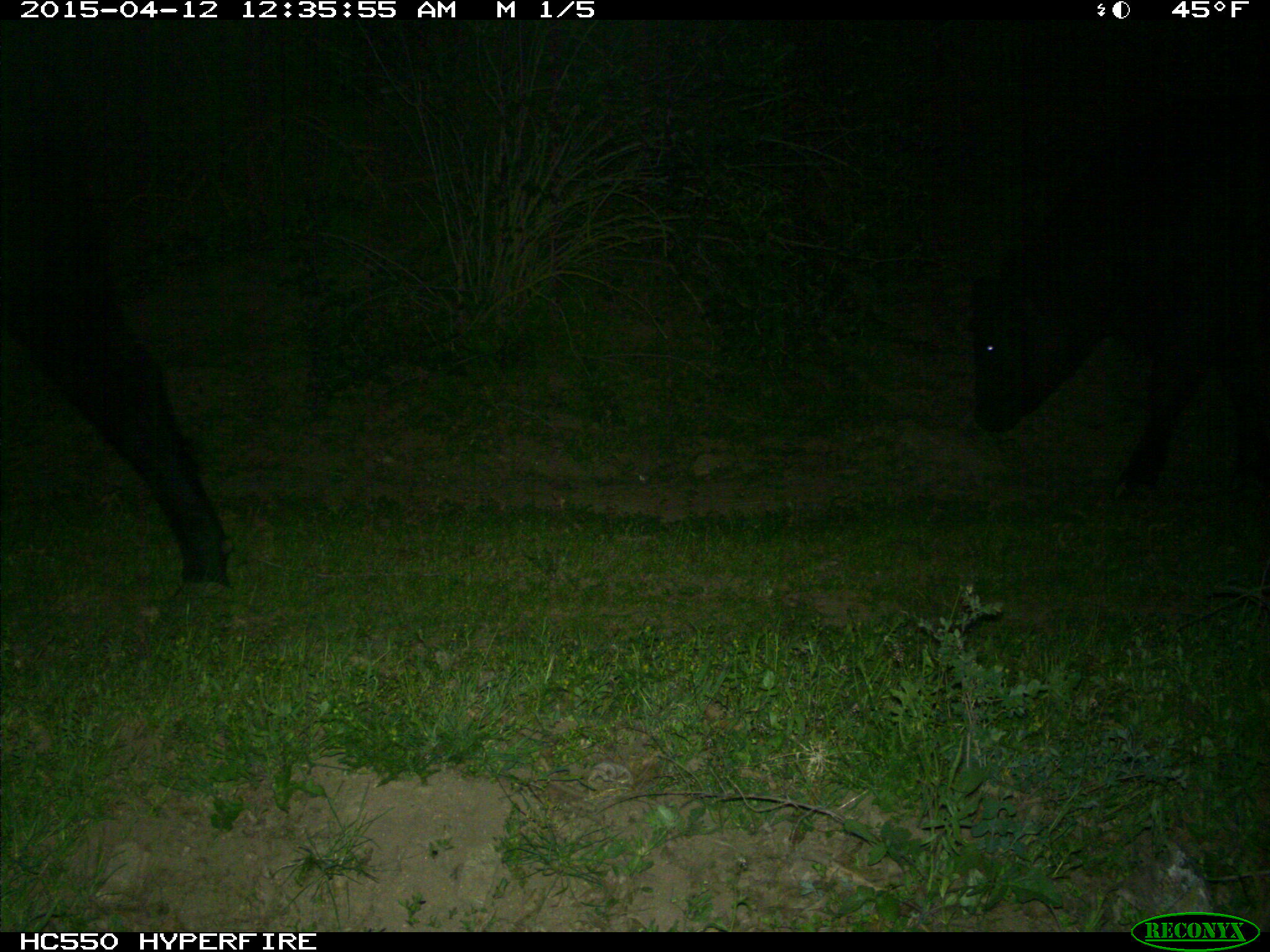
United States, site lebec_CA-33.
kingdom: Animalia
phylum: Chordata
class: Mammalia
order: Artiodactyla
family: Bovidae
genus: Bos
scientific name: Bos taurus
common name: domestic cow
Bos taurus (domestic cow).